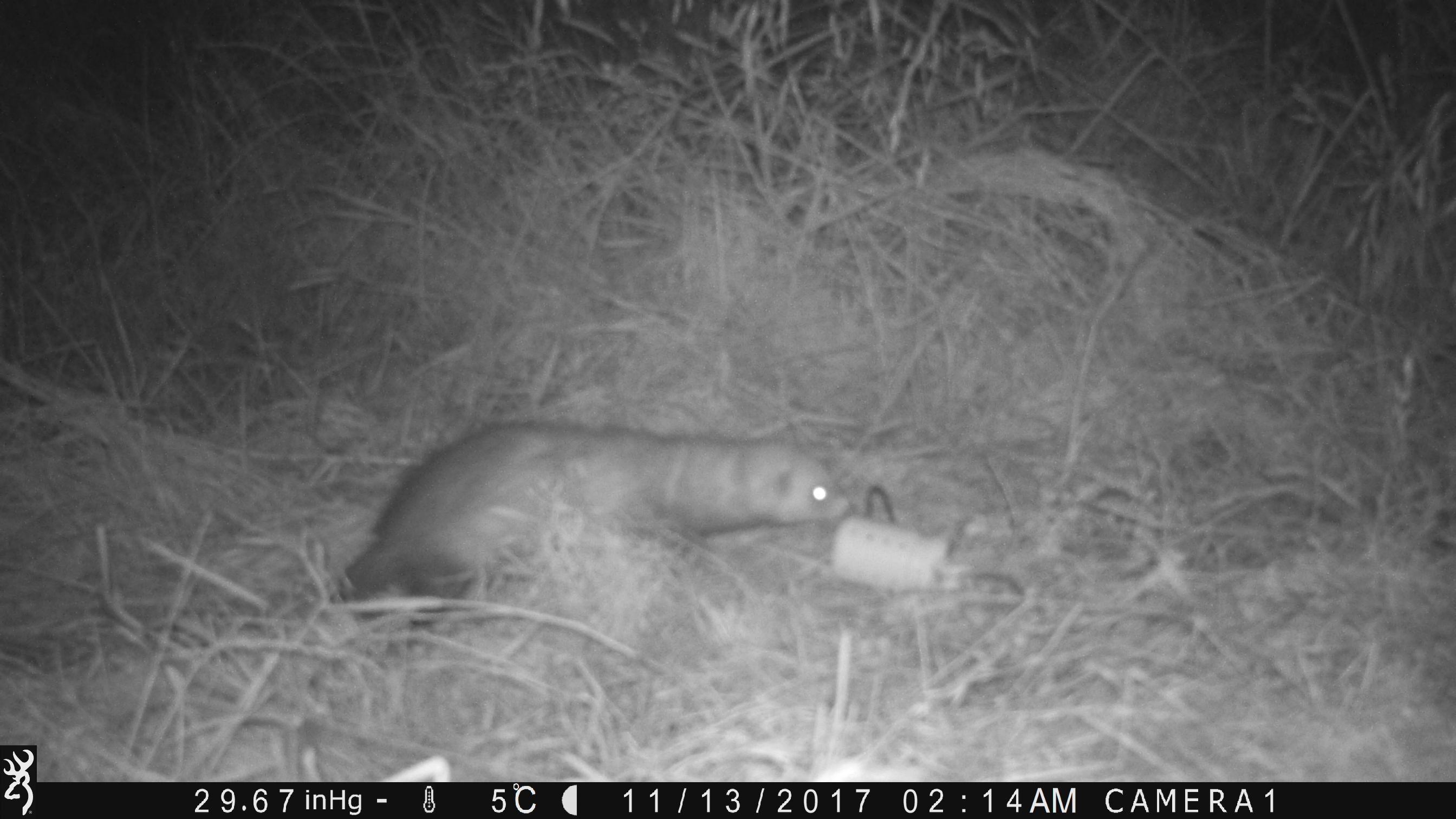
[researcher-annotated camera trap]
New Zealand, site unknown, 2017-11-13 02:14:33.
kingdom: Animalia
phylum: Chordata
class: Mammalia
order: Carnivora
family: Mustelidae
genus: Mustela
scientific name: Mustela furo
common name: ferret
Ferret (Mustela furo).